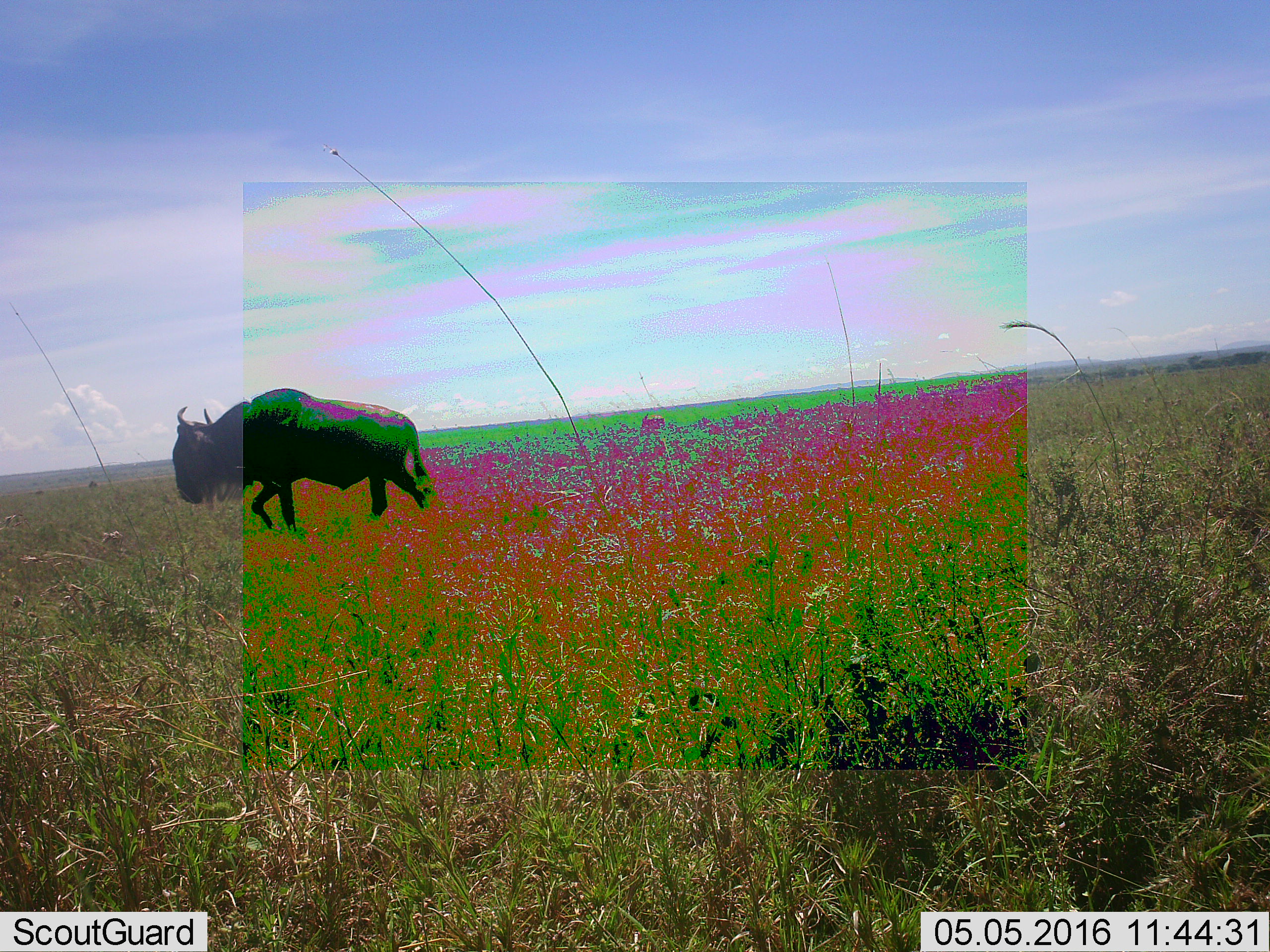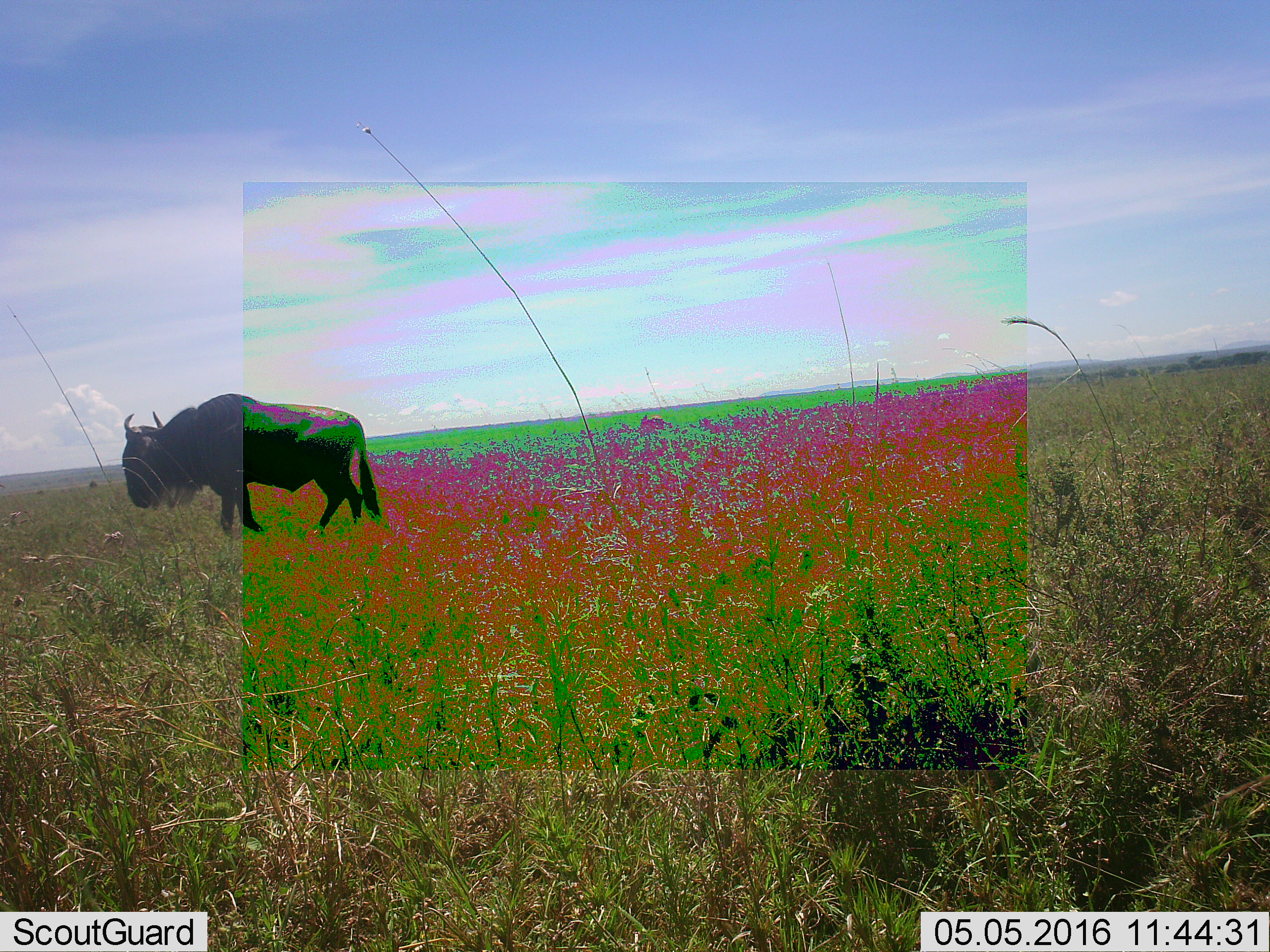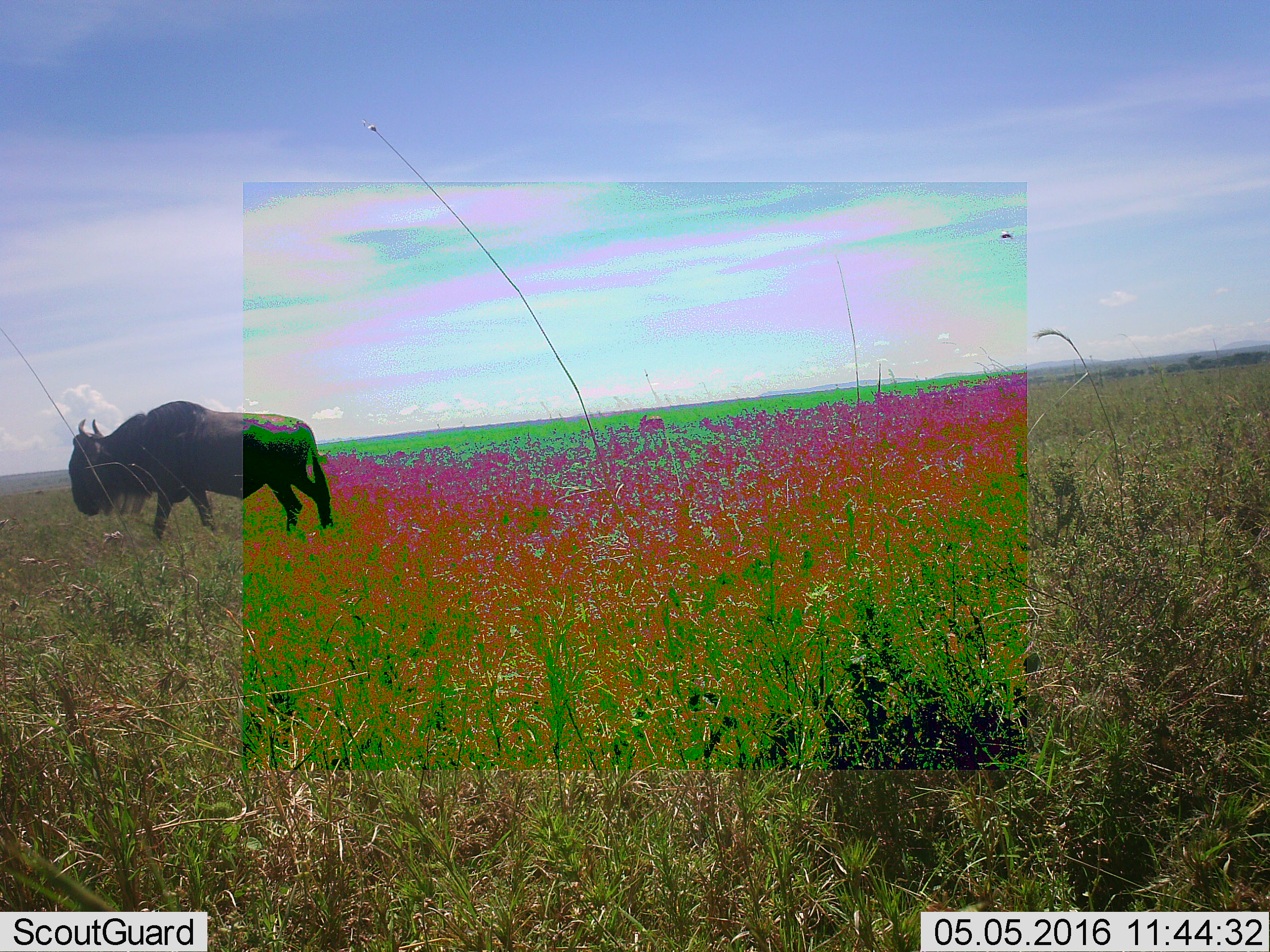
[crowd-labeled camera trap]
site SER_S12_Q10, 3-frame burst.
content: unidentified animal